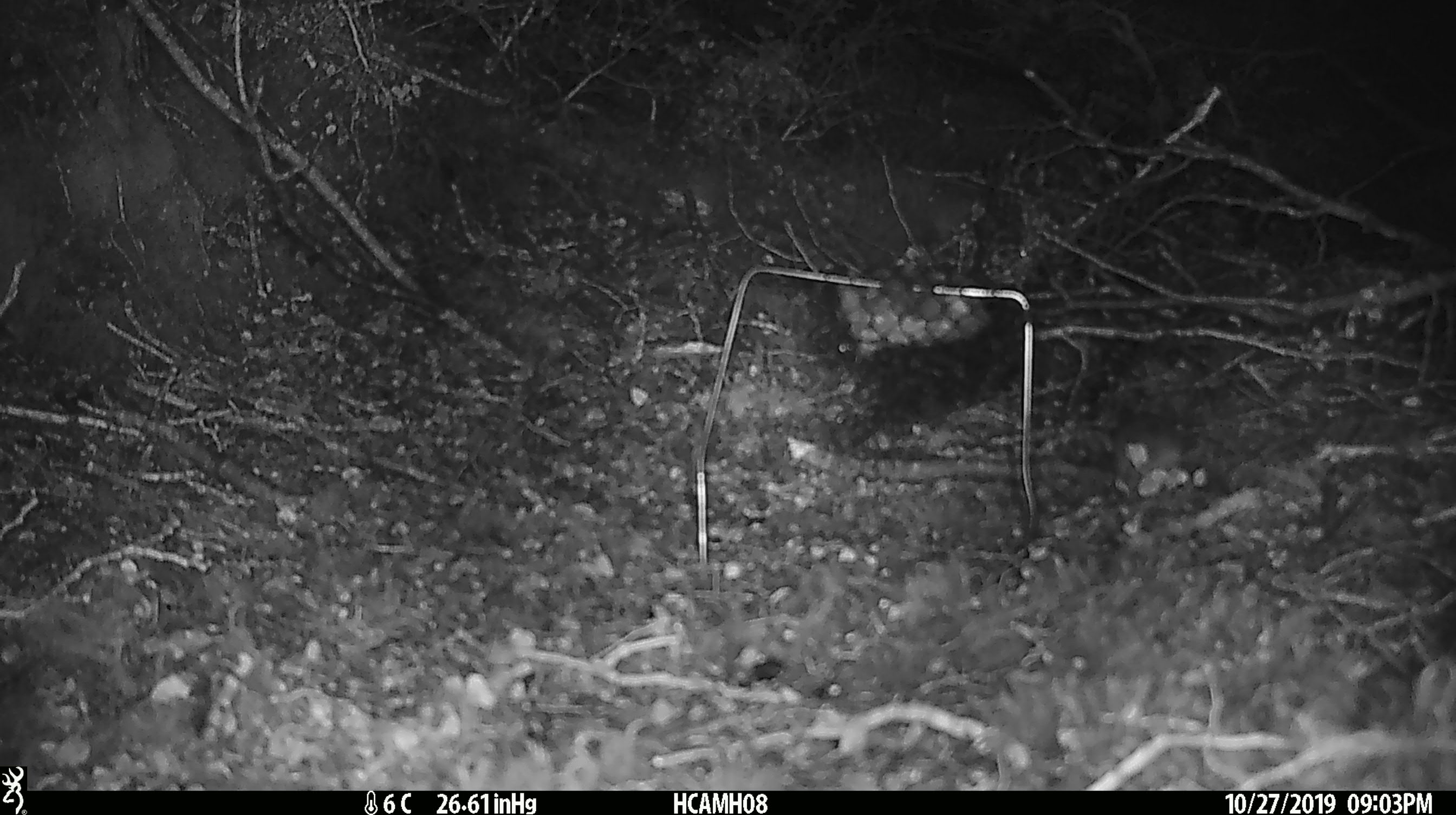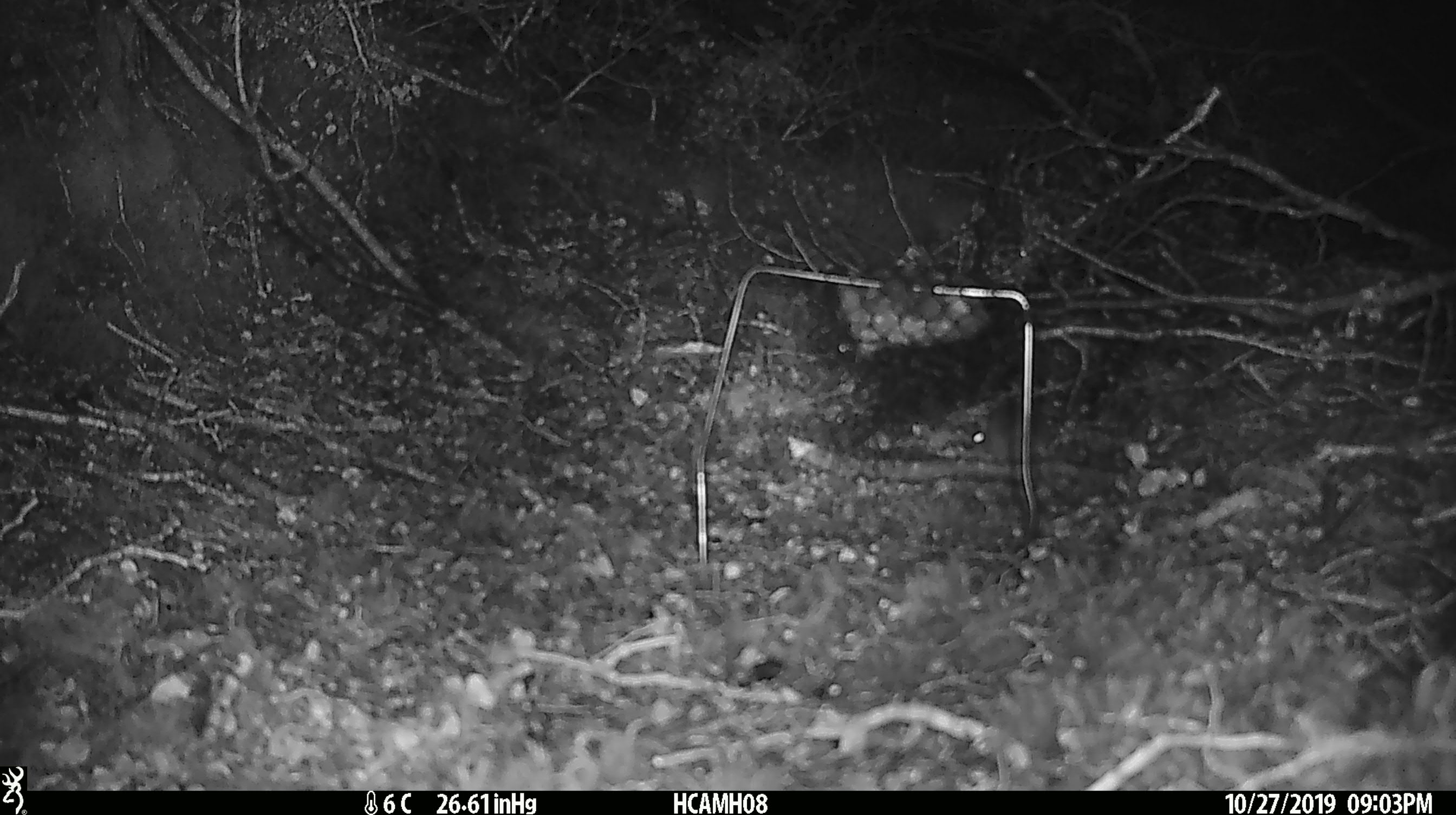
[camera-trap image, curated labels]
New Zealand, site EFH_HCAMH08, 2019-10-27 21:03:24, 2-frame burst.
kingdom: Animalia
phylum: Chordata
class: Mammalia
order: Rodentia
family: Muridae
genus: Mus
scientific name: Mus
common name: mouse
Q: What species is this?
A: Mouse (Mus).